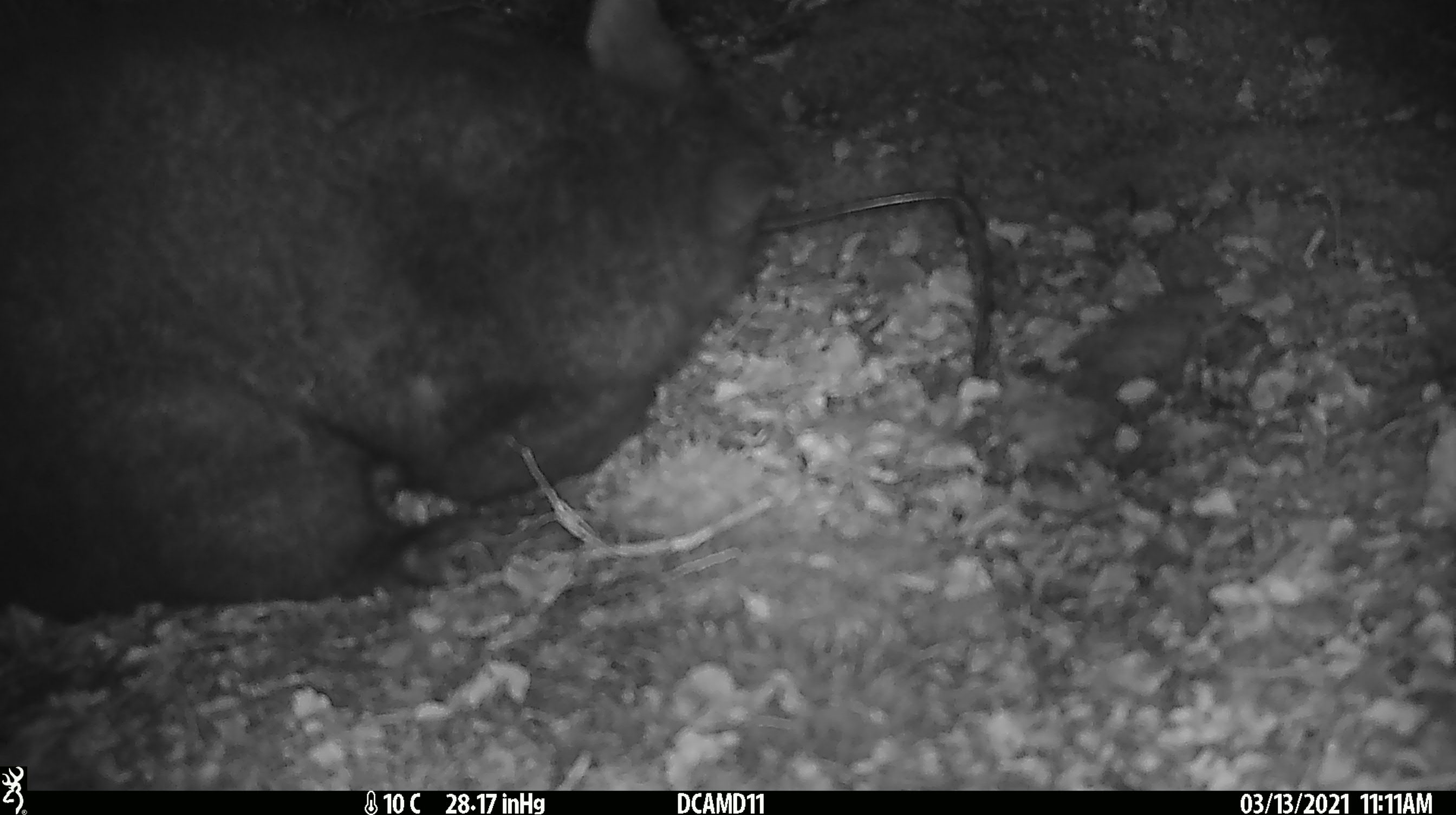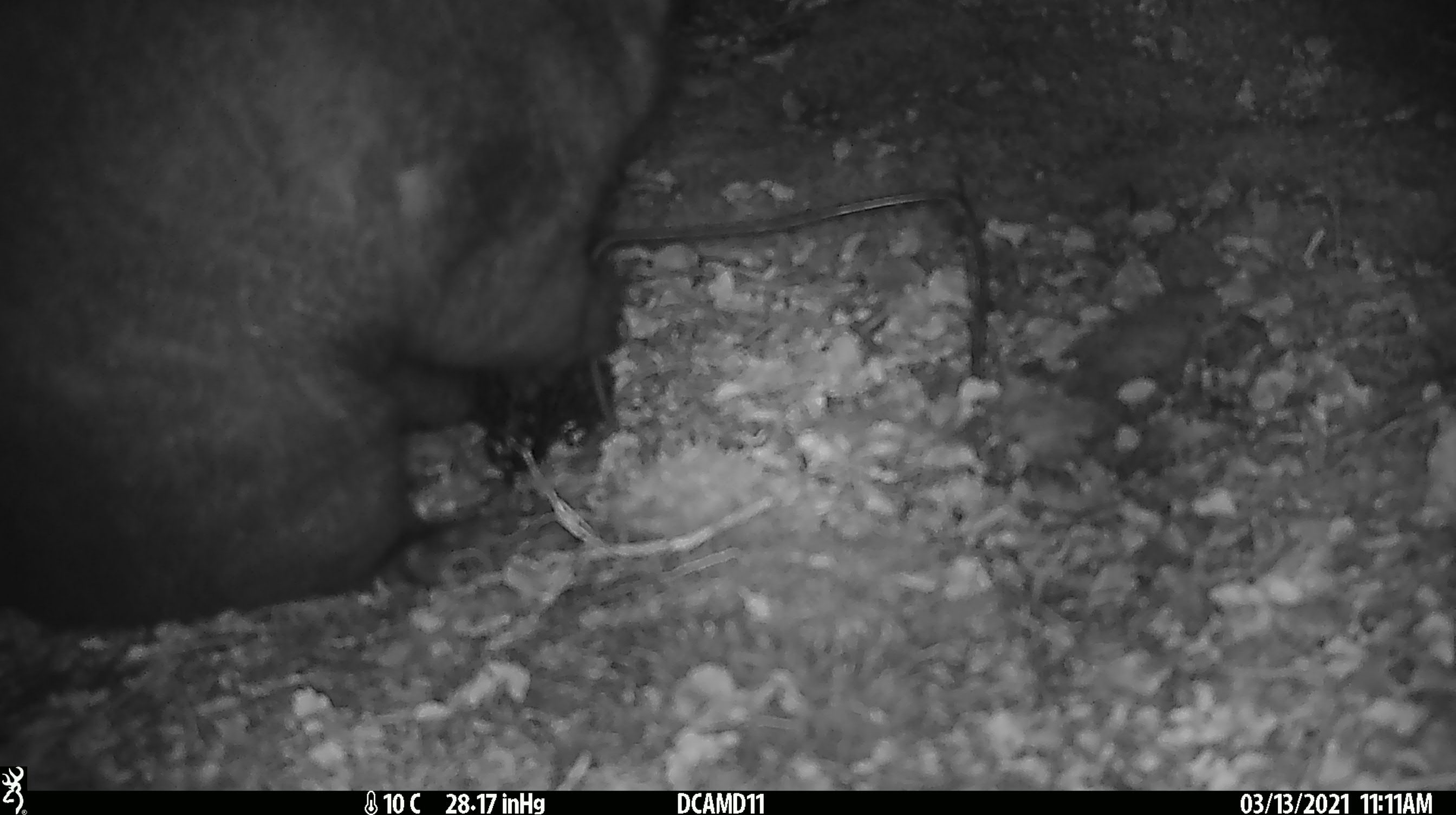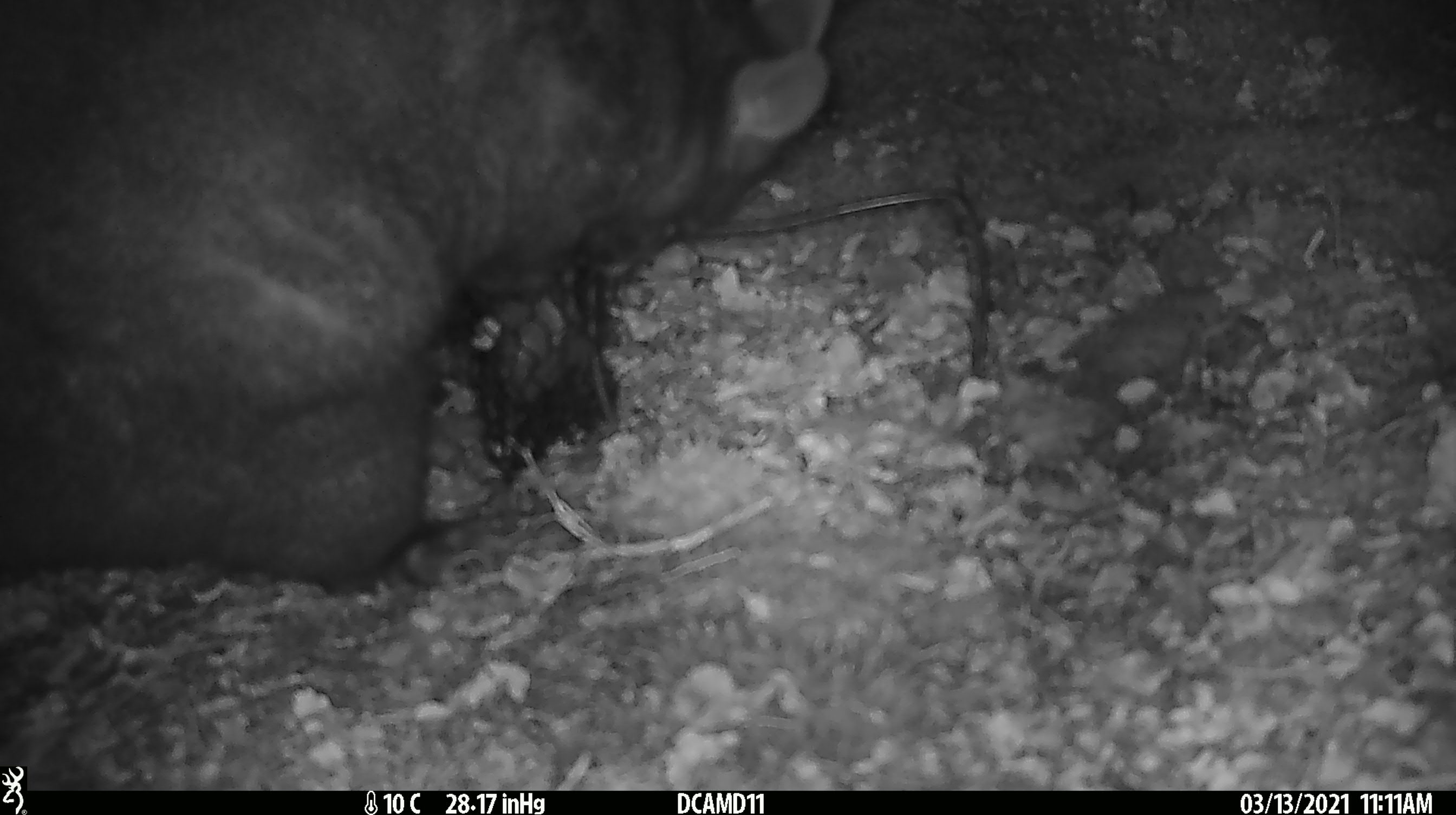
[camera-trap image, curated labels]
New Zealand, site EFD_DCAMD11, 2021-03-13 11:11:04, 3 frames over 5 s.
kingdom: Animalia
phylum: Chordata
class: Mammalia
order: Diprotodontia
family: Phalangeridae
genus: Trichosurus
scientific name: Trichosurus vulpecula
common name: common brushtail possum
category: possum